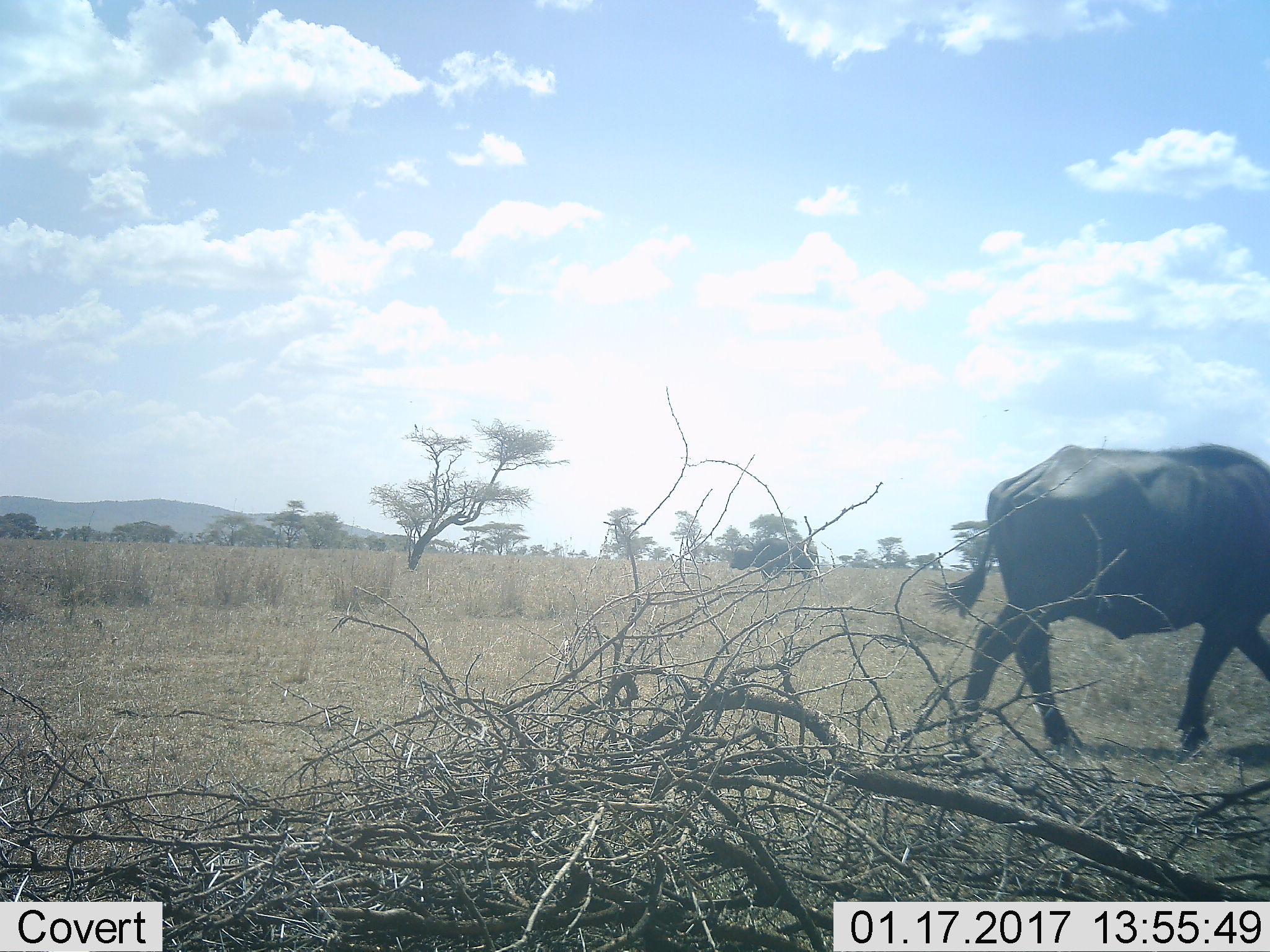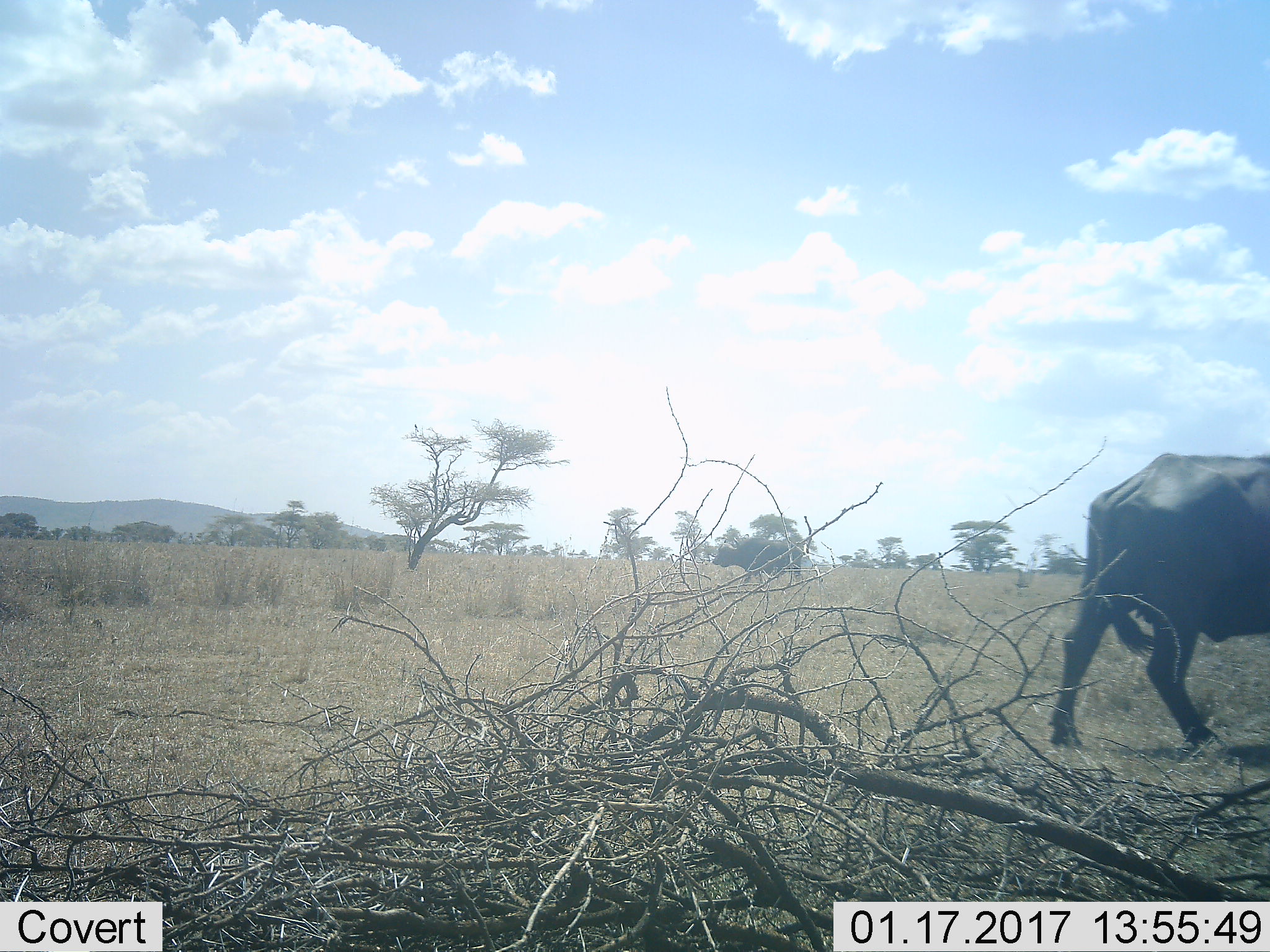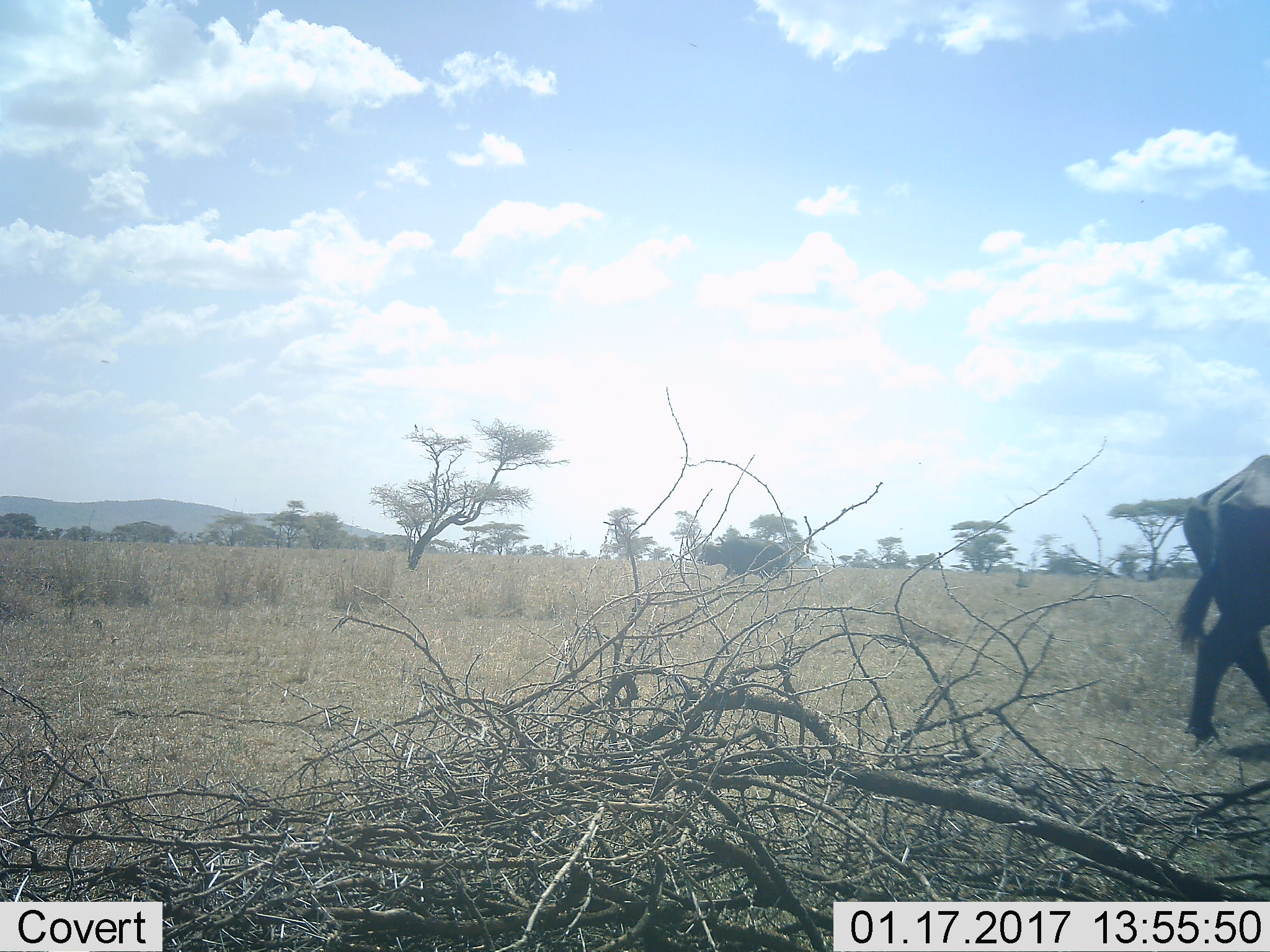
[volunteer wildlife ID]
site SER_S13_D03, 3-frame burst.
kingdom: Animalia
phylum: Chordata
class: Mammalia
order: Artiodactyla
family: Bovidae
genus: Syncerus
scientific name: Syncerus caffer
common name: african buffalo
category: buffalo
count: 2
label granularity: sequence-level